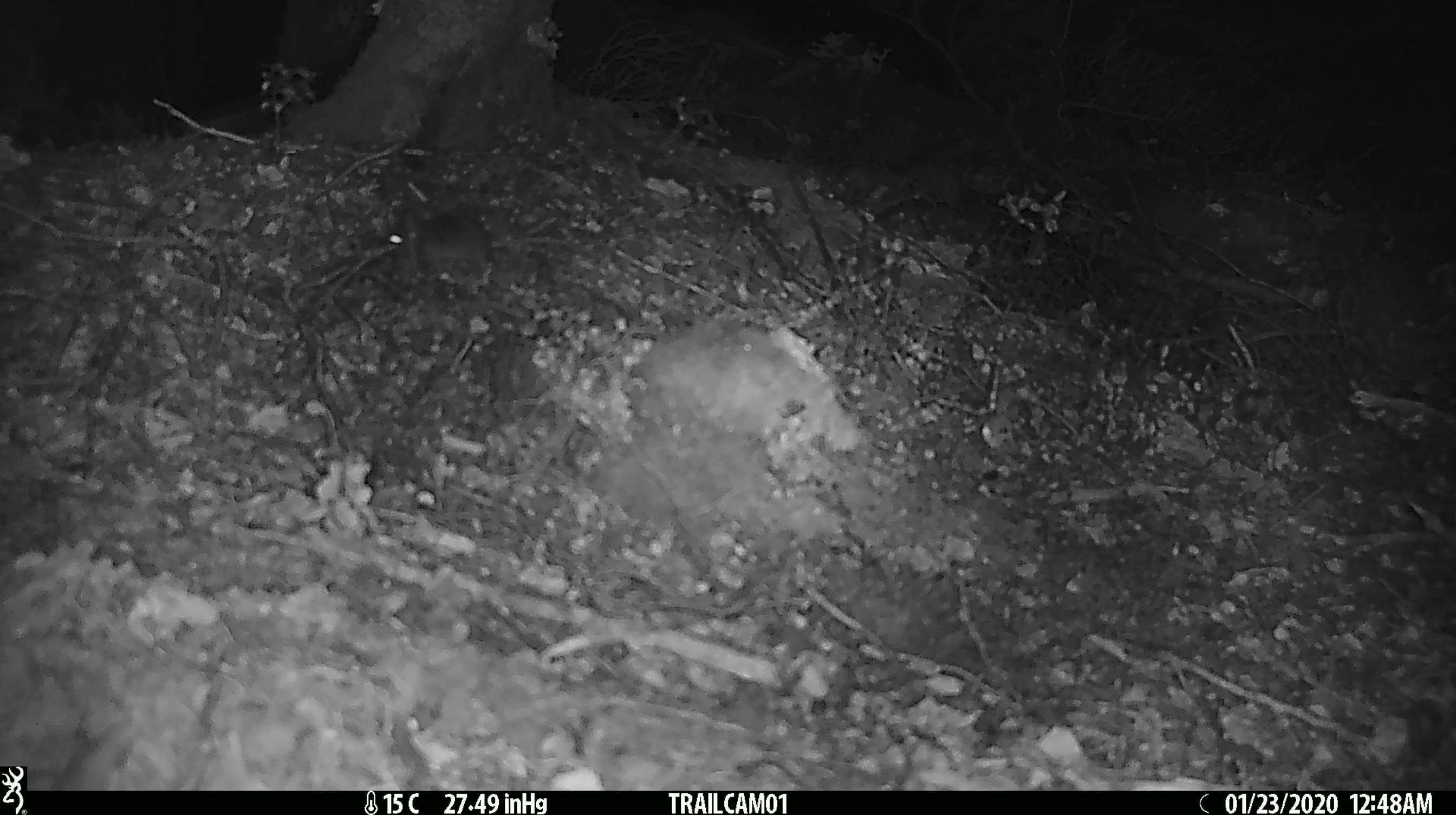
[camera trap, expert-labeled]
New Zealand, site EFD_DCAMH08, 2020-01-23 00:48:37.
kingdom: Animalia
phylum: Chordata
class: Mammalia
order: Rodentia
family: Muridae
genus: Mus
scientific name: Mus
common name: mouse